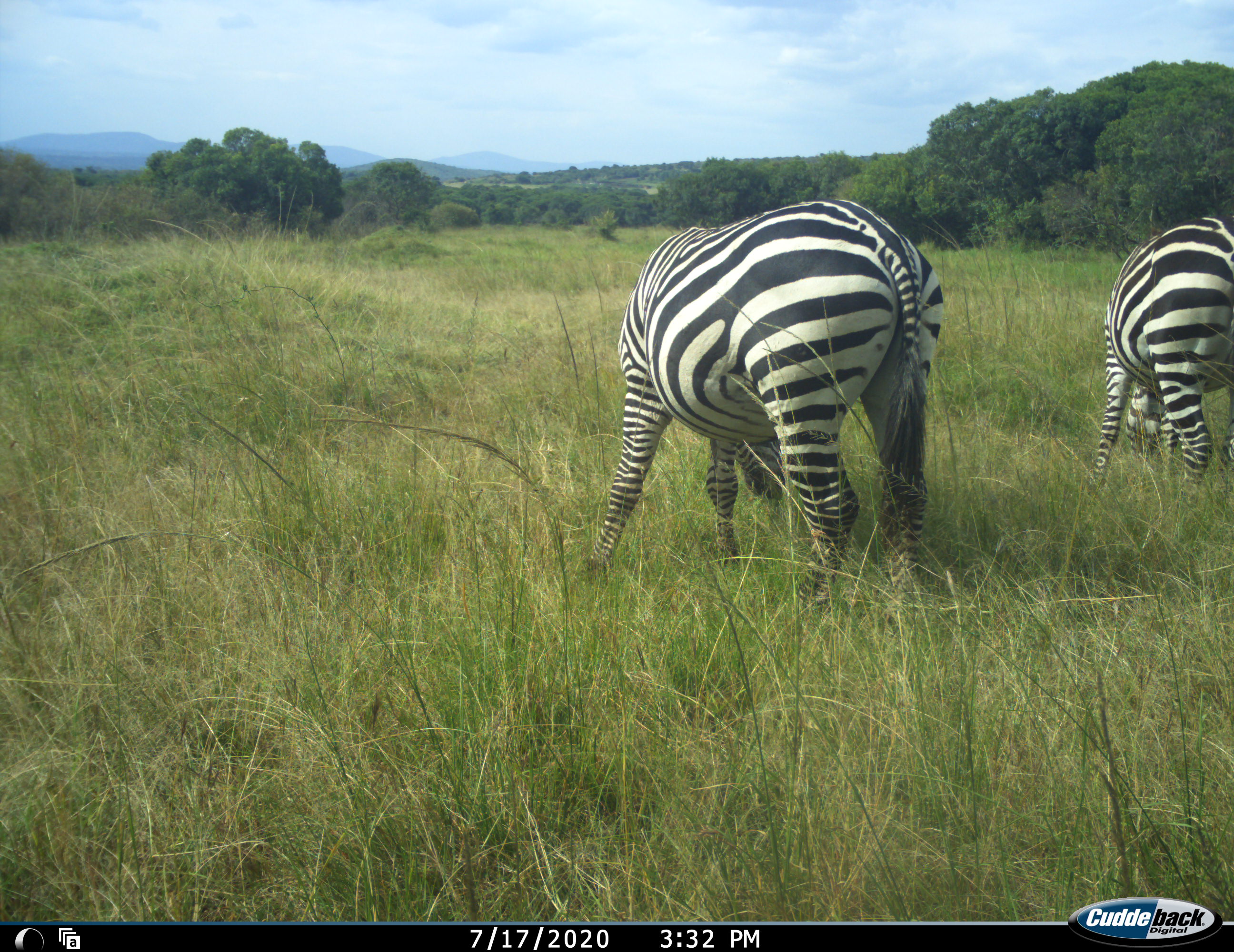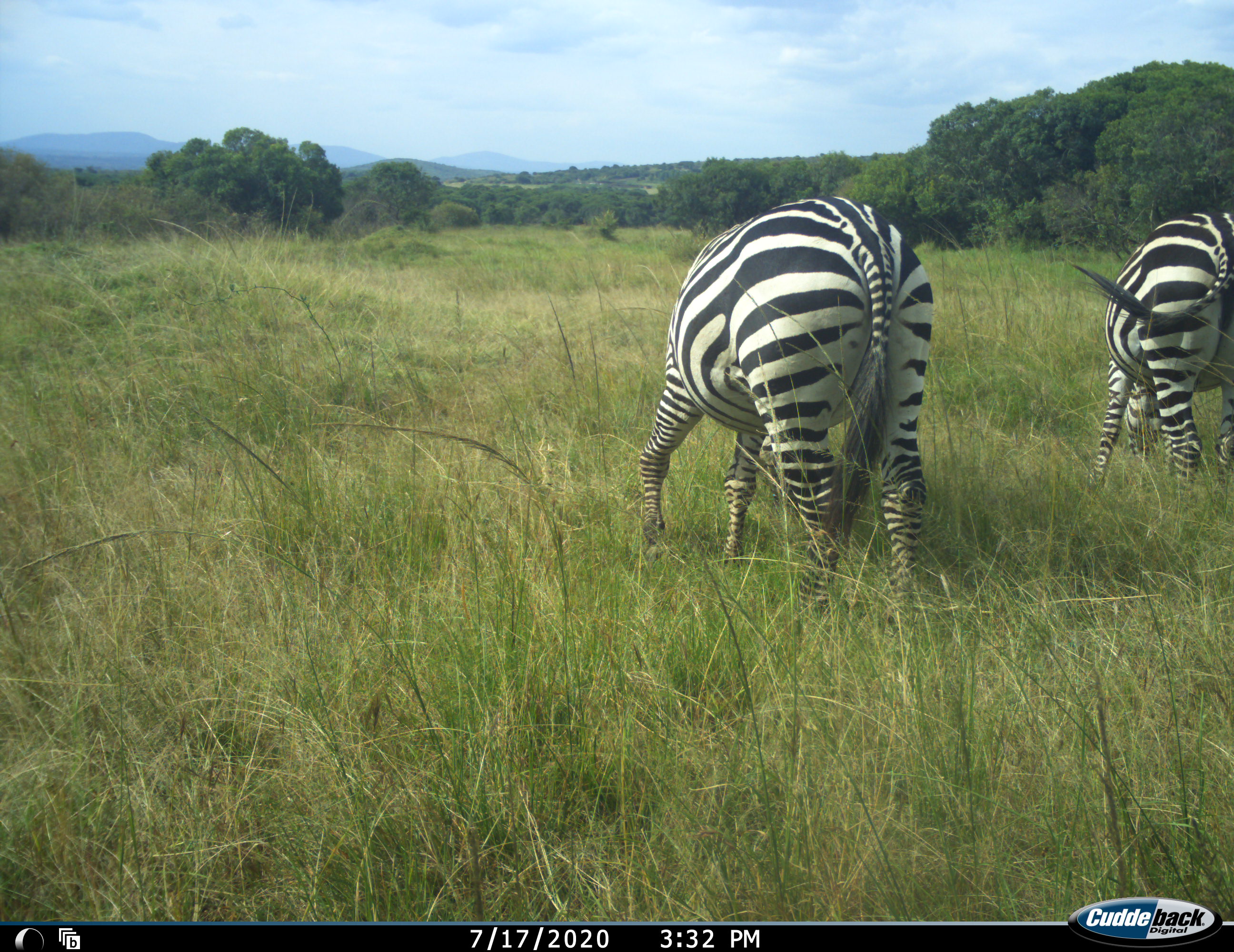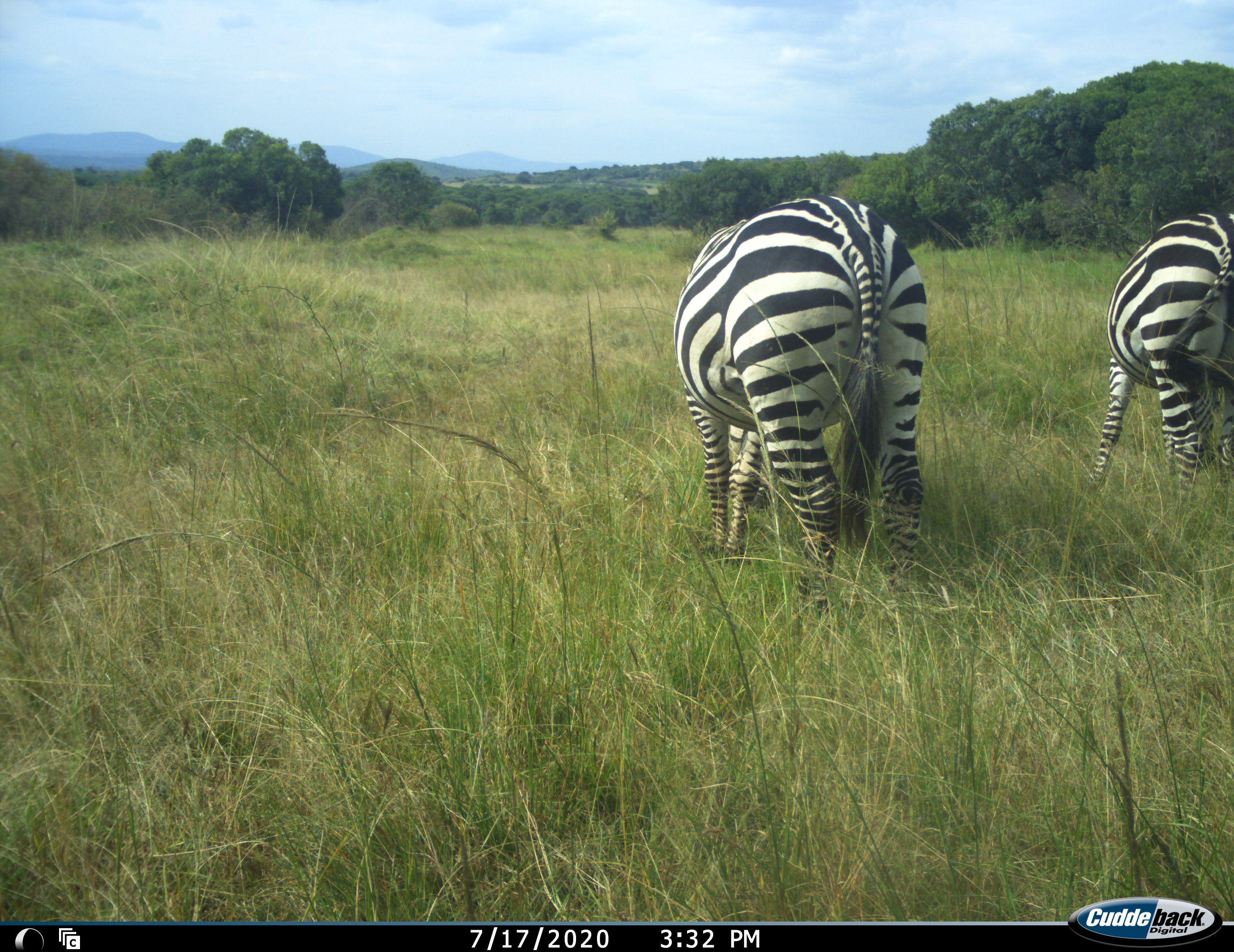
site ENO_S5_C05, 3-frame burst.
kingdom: Animalia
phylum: Chordata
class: Mammalia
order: Perissodactyla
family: Equidae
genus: Equus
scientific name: Equus quagga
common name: plains zebra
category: zebraplains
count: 2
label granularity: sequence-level